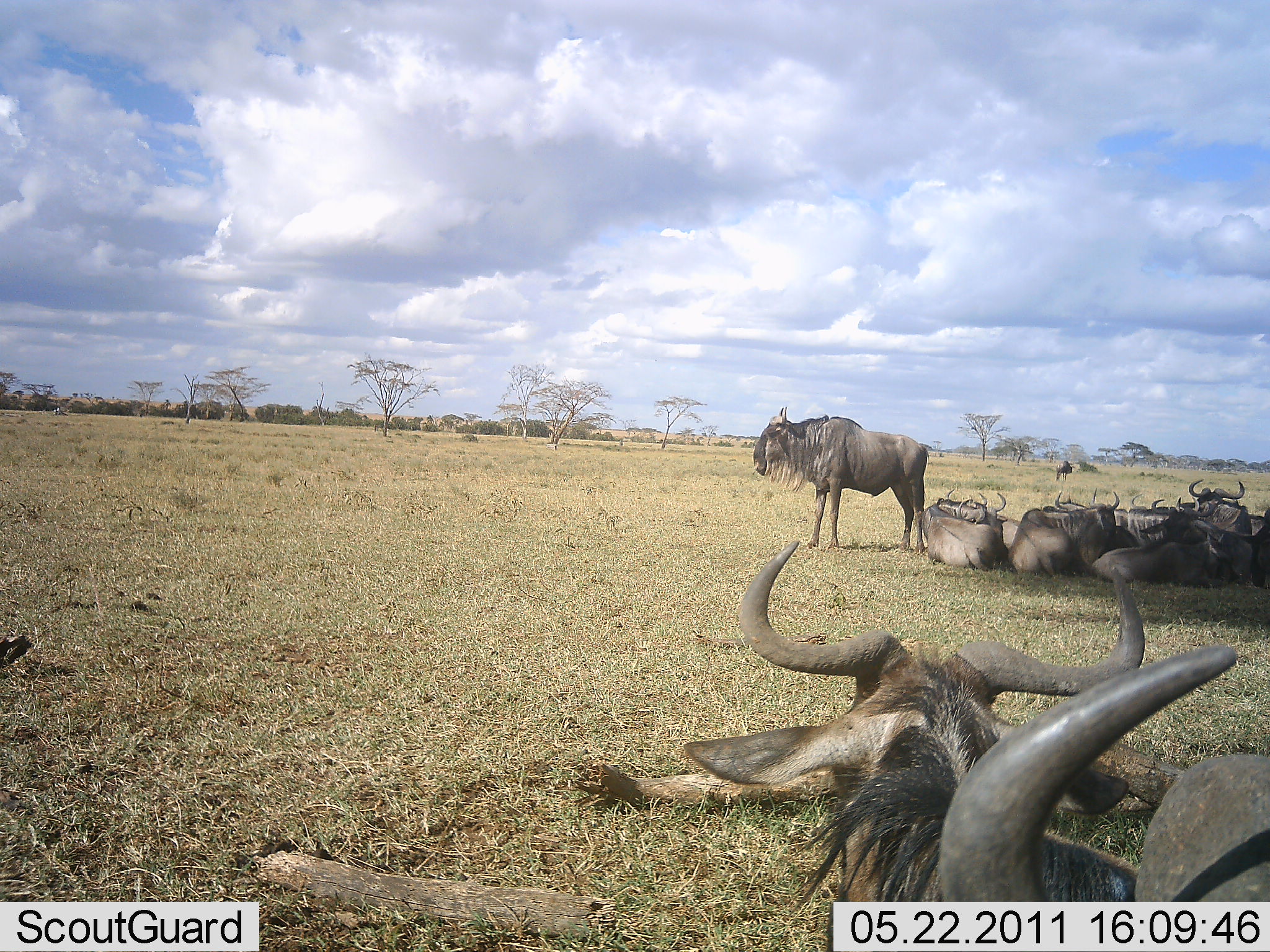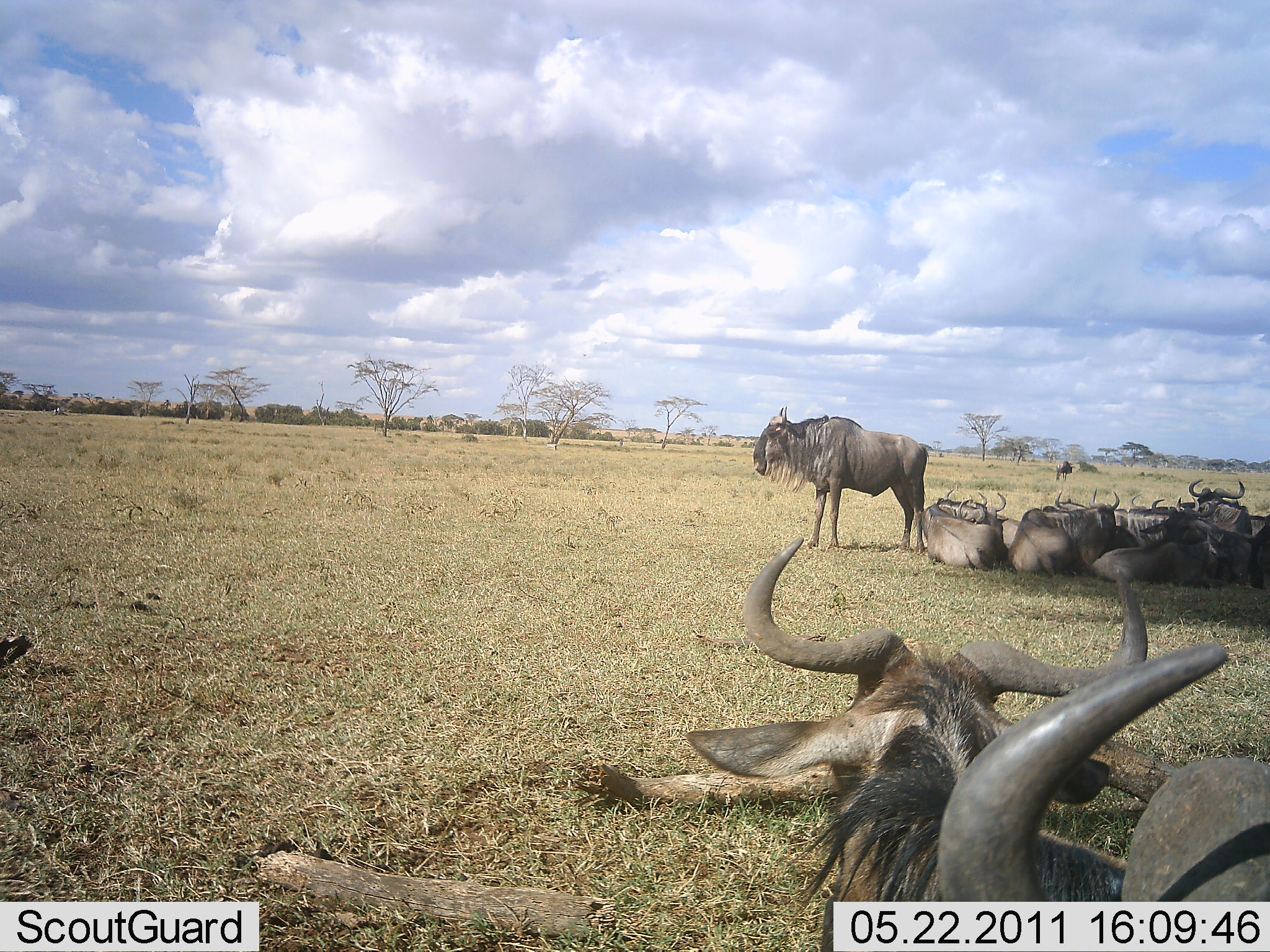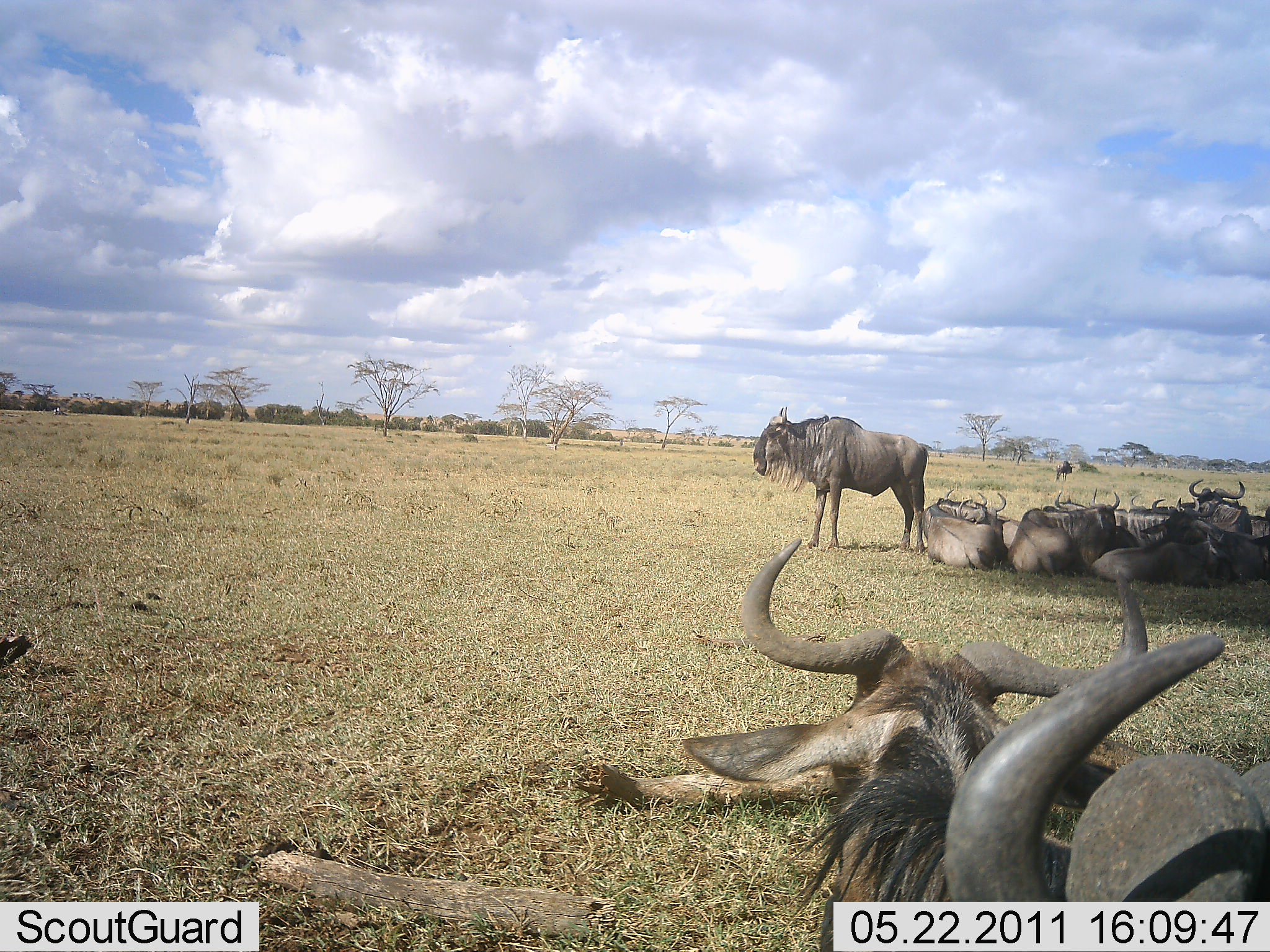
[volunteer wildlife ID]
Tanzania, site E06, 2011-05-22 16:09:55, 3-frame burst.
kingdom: Animalia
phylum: Chordata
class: Mammalia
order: Artiodactyla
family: Bovidae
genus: Connochaetes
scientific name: Connochaetes taurinus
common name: blue wildebeest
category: wildebeest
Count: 11-50.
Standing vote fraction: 55%.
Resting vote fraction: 100%.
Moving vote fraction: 0%.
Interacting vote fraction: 27%.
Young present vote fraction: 0%.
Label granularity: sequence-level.